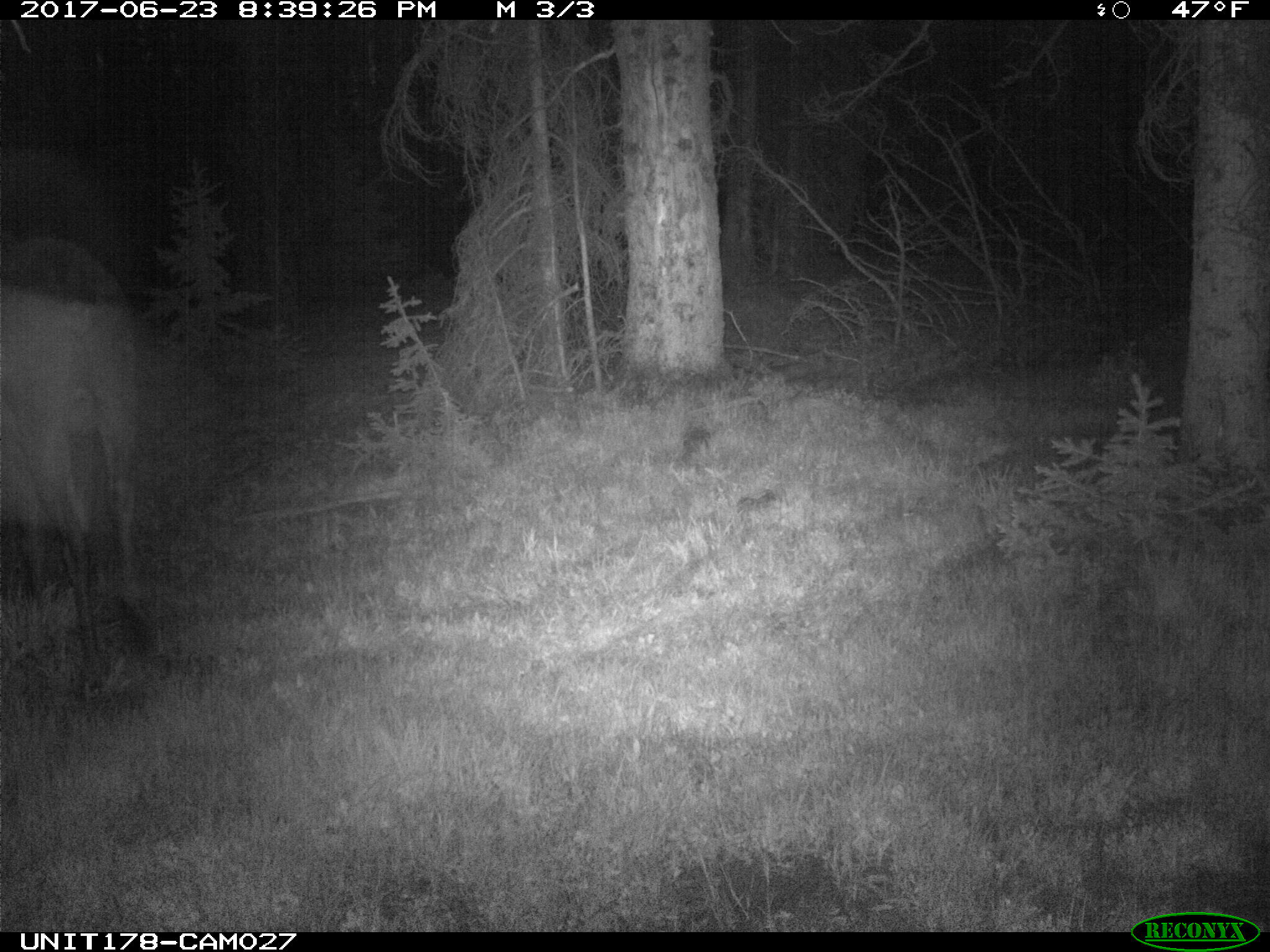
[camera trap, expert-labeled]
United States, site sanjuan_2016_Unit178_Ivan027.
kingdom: Animalia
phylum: Chordata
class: Mammalia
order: Artiodactyla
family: Cervidae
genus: Alces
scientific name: Alces alces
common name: moose